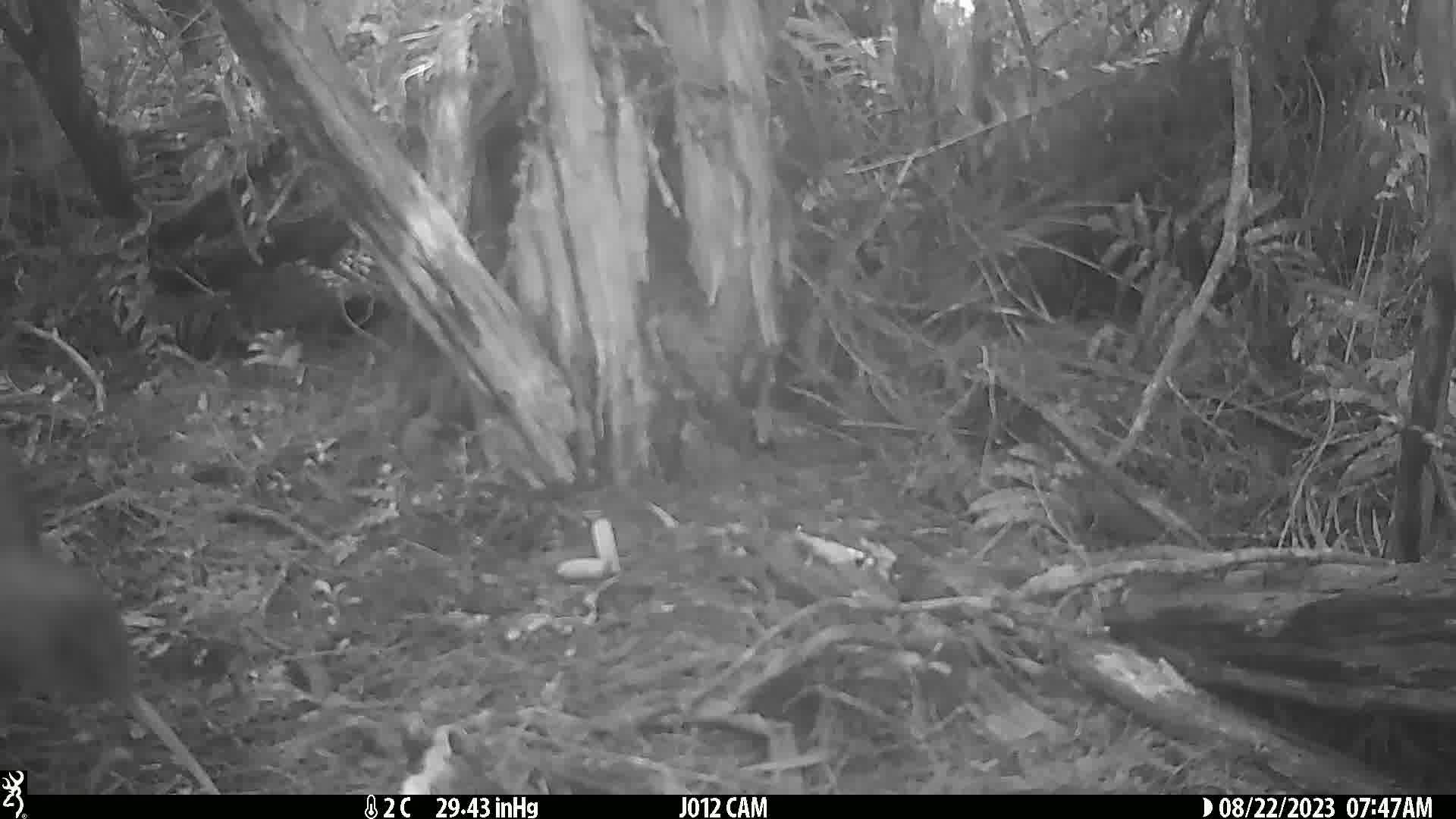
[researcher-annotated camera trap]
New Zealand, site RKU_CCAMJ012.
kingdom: Animalia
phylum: Chordata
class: Aves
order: Apterygiformes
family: Apterygidae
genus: Apteryx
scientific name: Apteryx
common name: kiwi